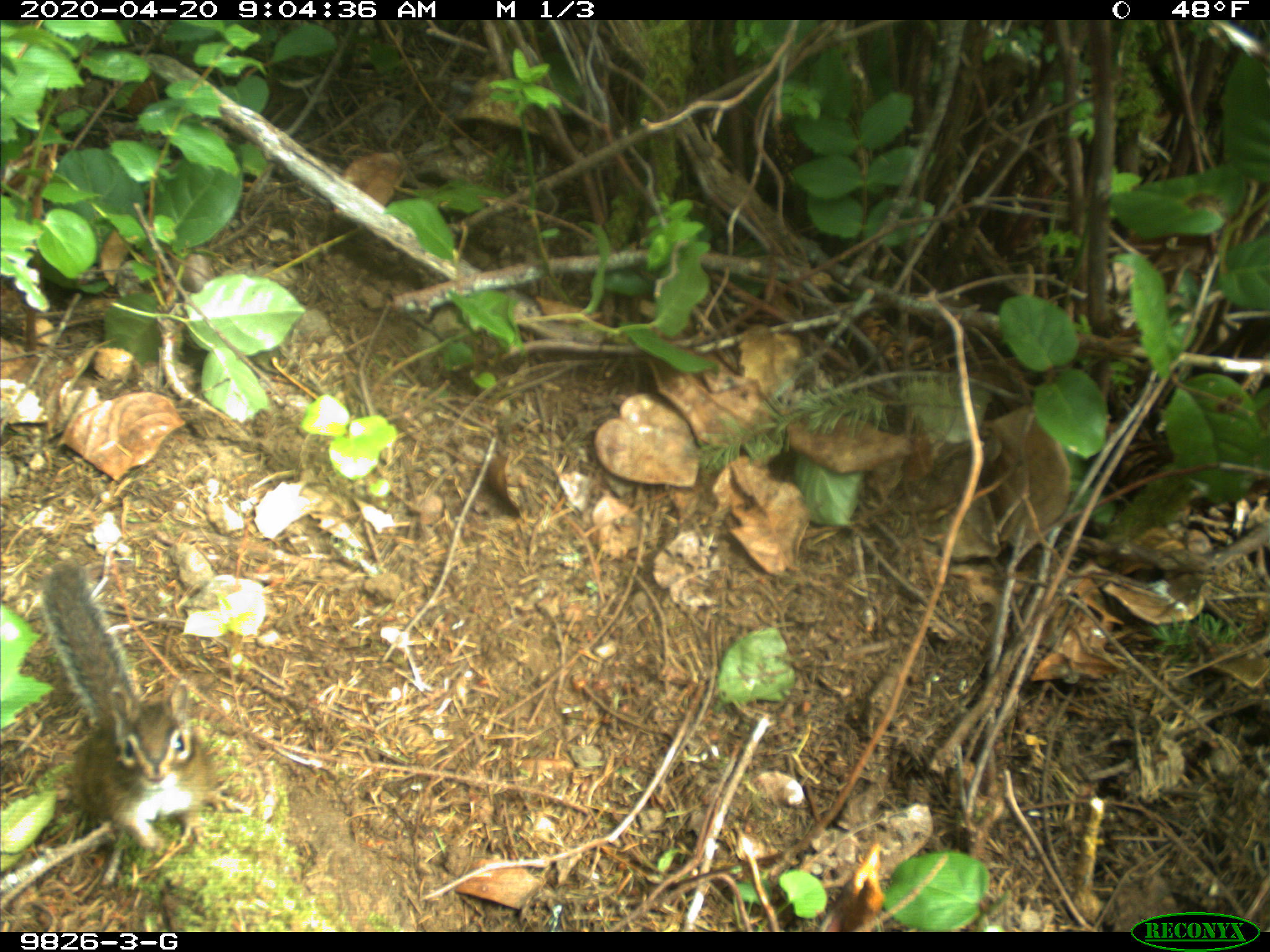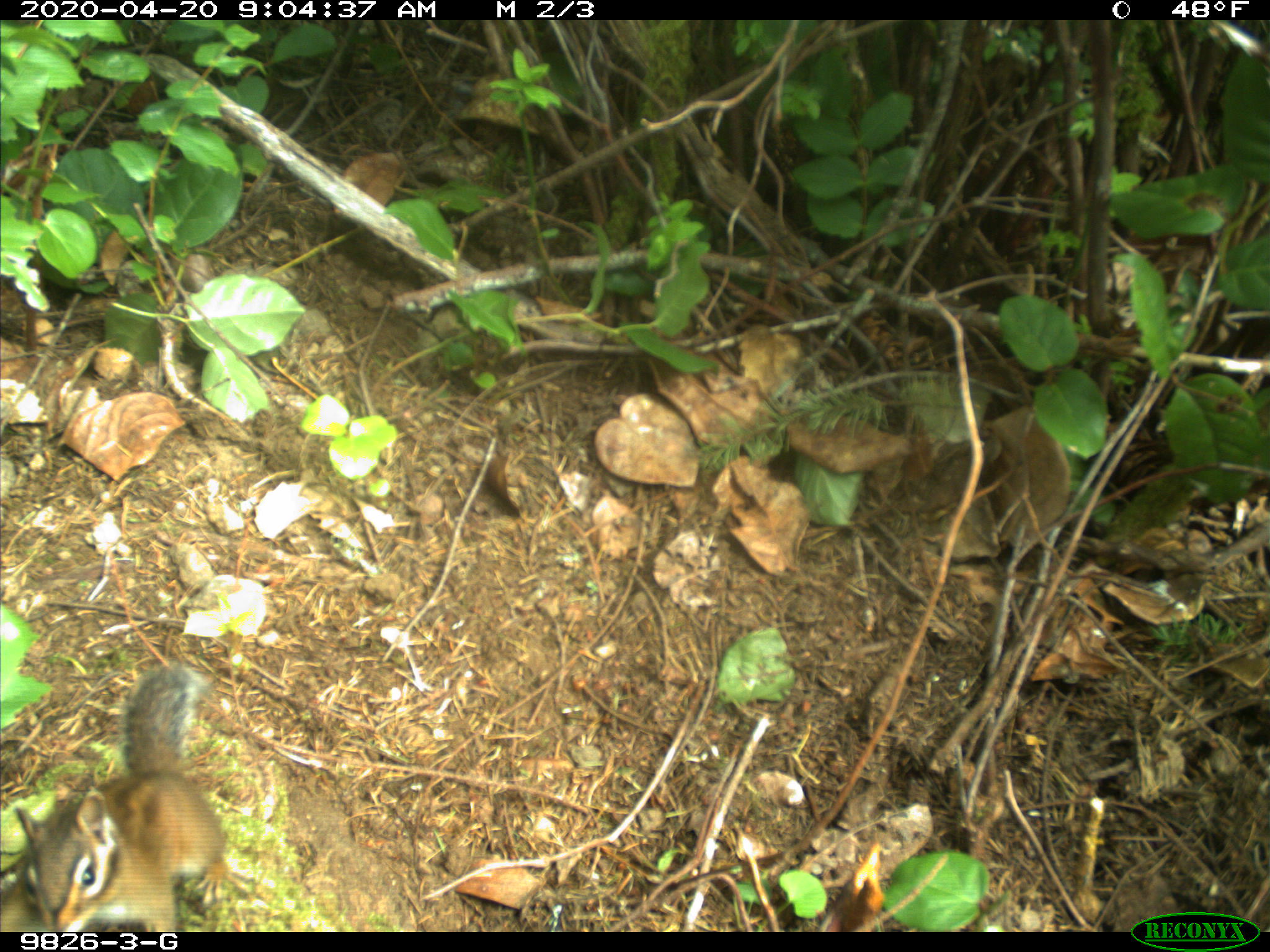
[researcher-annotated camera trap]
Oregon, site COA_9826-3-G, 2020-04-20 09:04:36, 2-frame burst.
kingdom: Animalia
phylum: Chordata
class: Mammalia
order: Rodentia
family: Sciuridae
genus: Neotamias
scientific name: Neotamias townsendii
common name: townsend's chipmunk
Townsend's chipmunk (Neotamias townsendii).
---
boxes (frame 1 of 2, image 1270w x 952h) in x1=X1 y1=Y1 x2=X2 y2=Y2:
townsend's chipmunk: x1=34 y1=550 x2=215 y2=858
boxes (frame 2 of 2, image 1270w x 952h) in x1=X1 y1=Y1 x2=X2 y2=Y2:
townsend's chipmunk: x1=5 y1=653 x2=256 y2=922